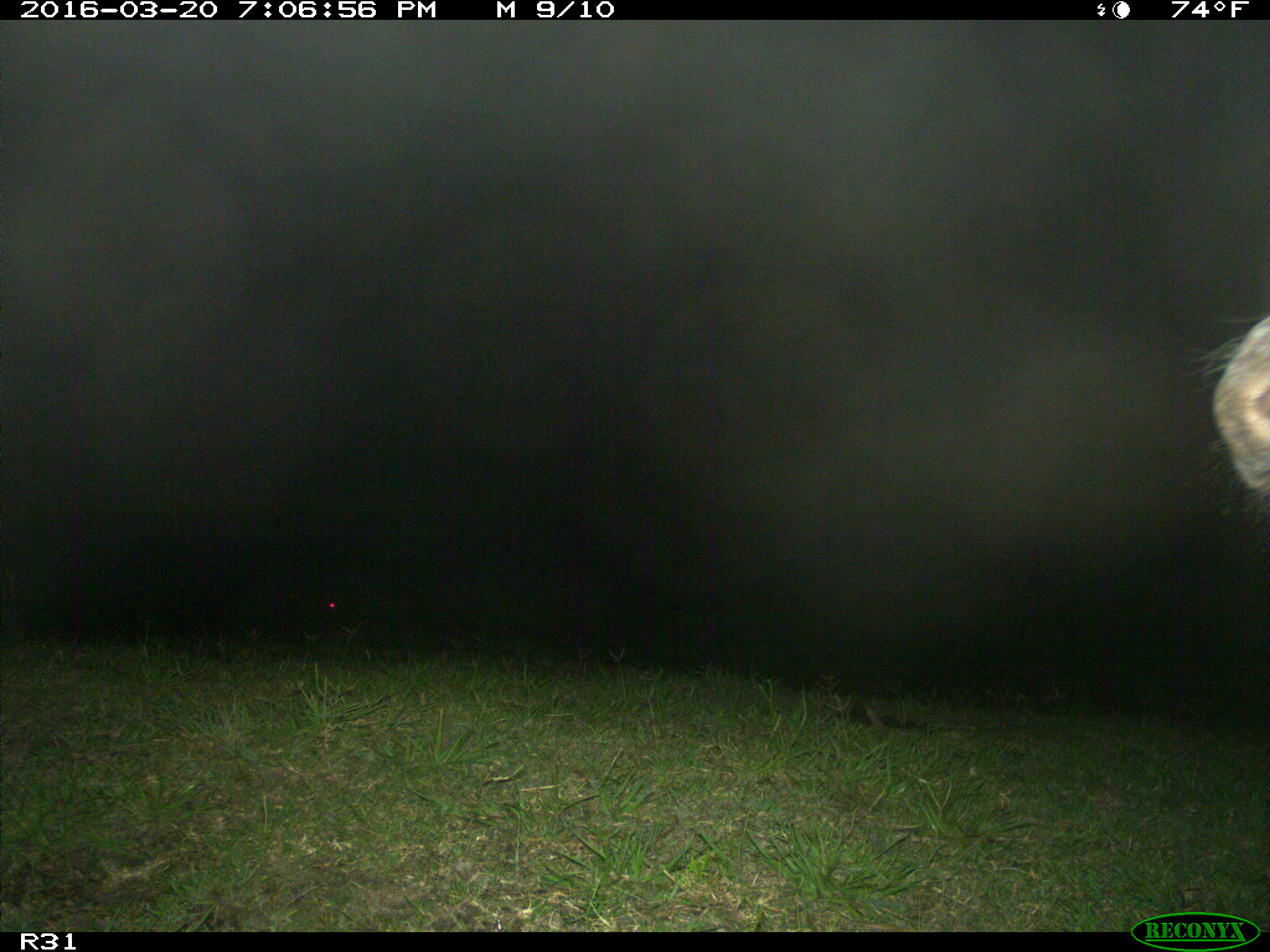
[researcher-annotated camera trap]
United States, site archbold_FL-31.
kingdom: Animalia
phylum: Chordata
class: Mammalia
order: Artiodactyla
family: Bovidae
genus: Bos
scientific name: Bos taurus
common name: domestic cow